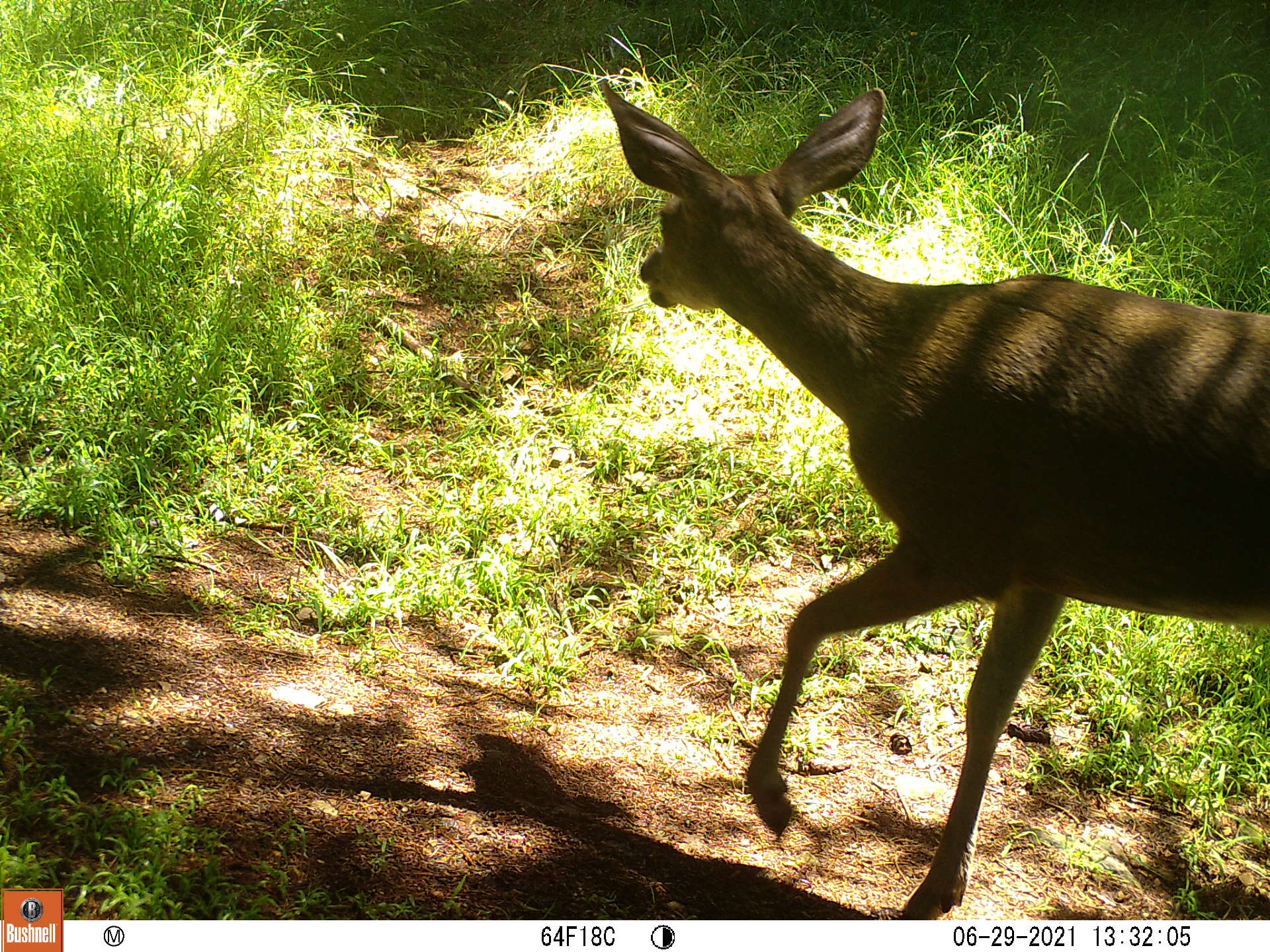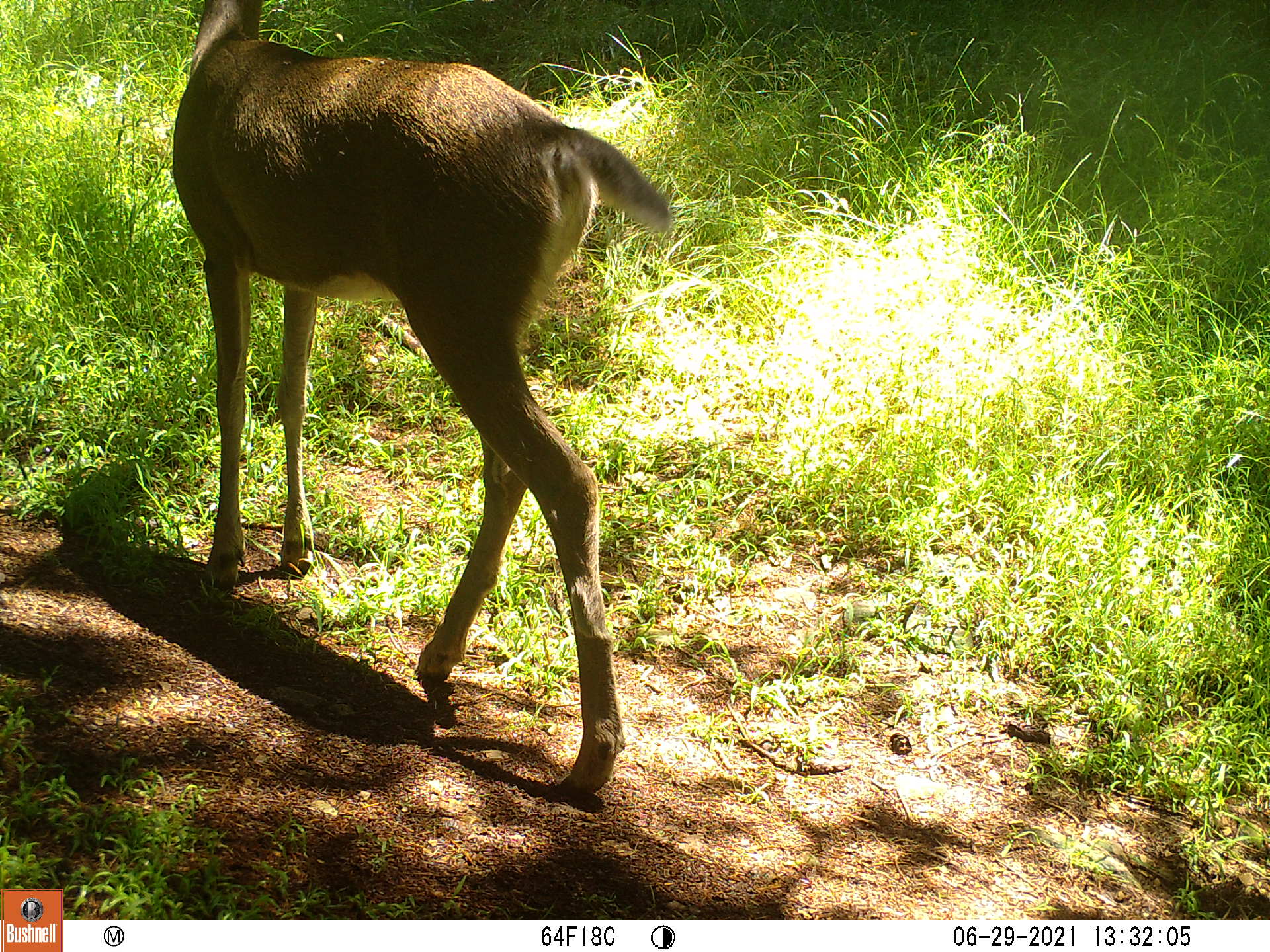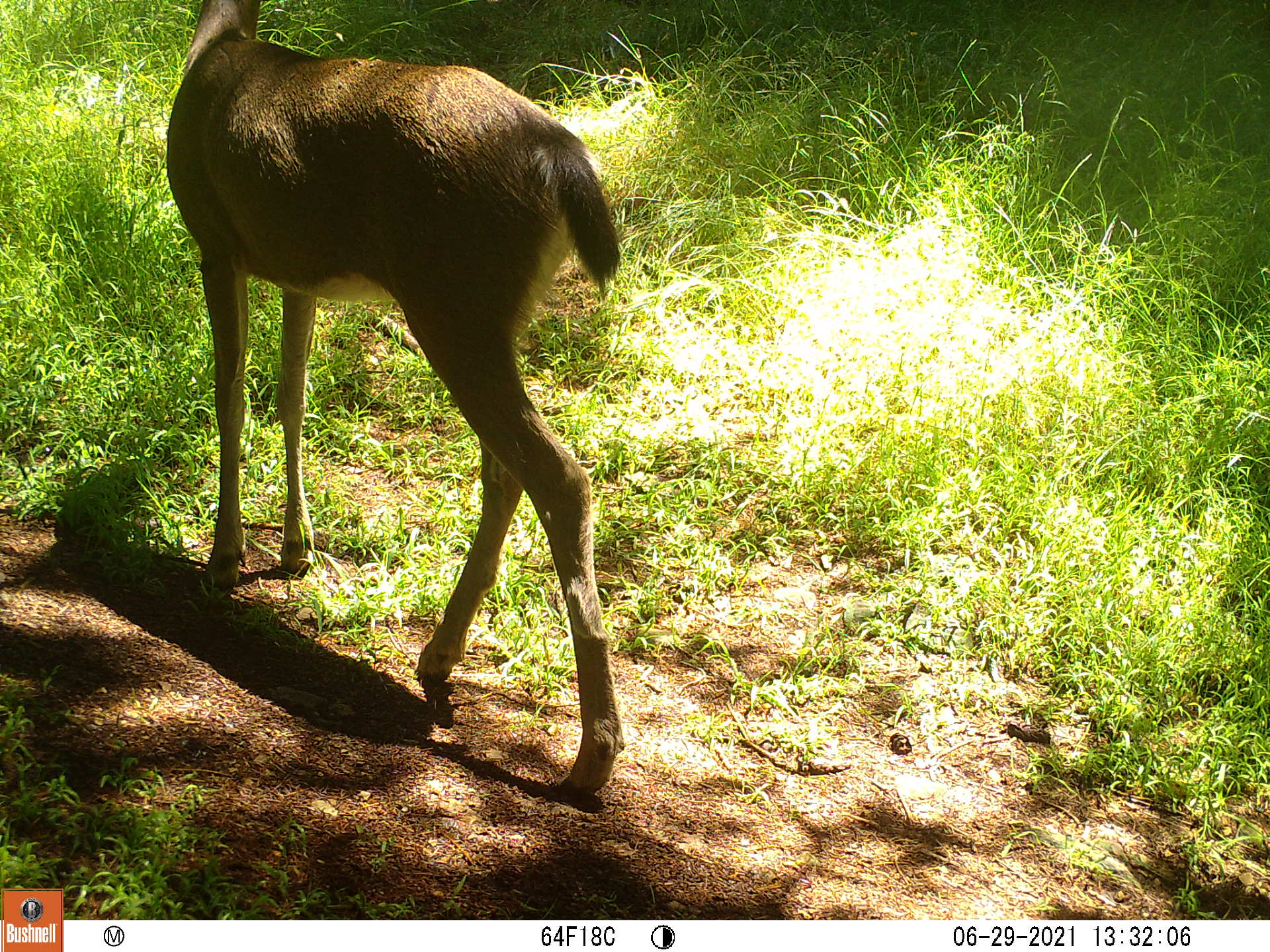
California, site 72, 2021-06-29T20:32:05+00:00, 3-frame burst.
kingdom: Animalia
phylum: Chordata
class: Mammalia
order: Artiodactyla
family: Cervidae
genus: Odocoileus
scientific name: Odocoileus hemionus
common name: mule deer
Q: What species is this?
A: Mule deer (Odocoileus hemionus).